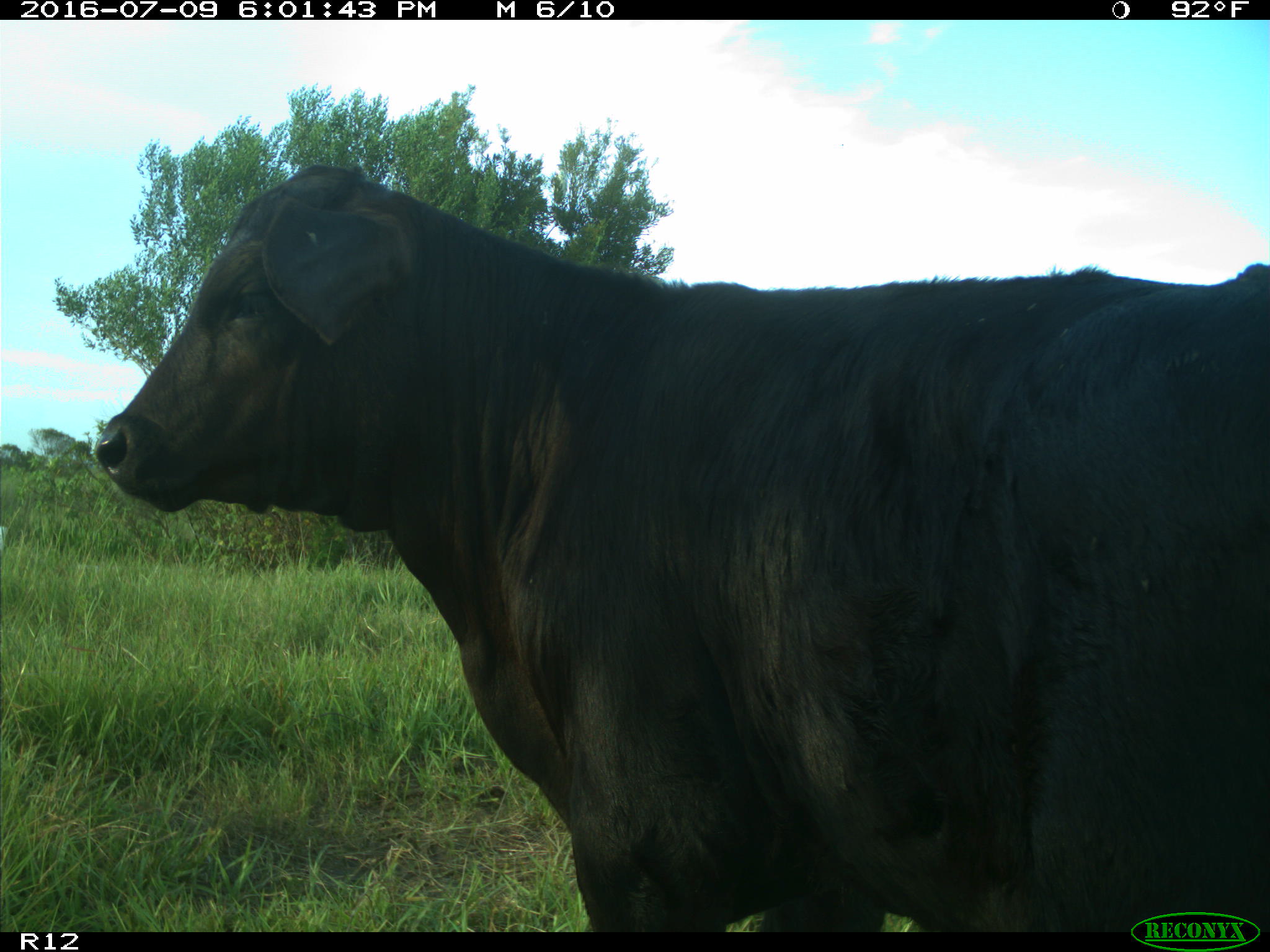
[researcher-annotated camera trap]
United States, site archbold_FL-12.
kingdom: Animalia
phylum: Chordata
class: Mammalia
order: Artiodactyla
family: Bovidae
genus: Bos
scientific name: Bos taurus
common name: domestic cow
Bos taurus (domestic cow).